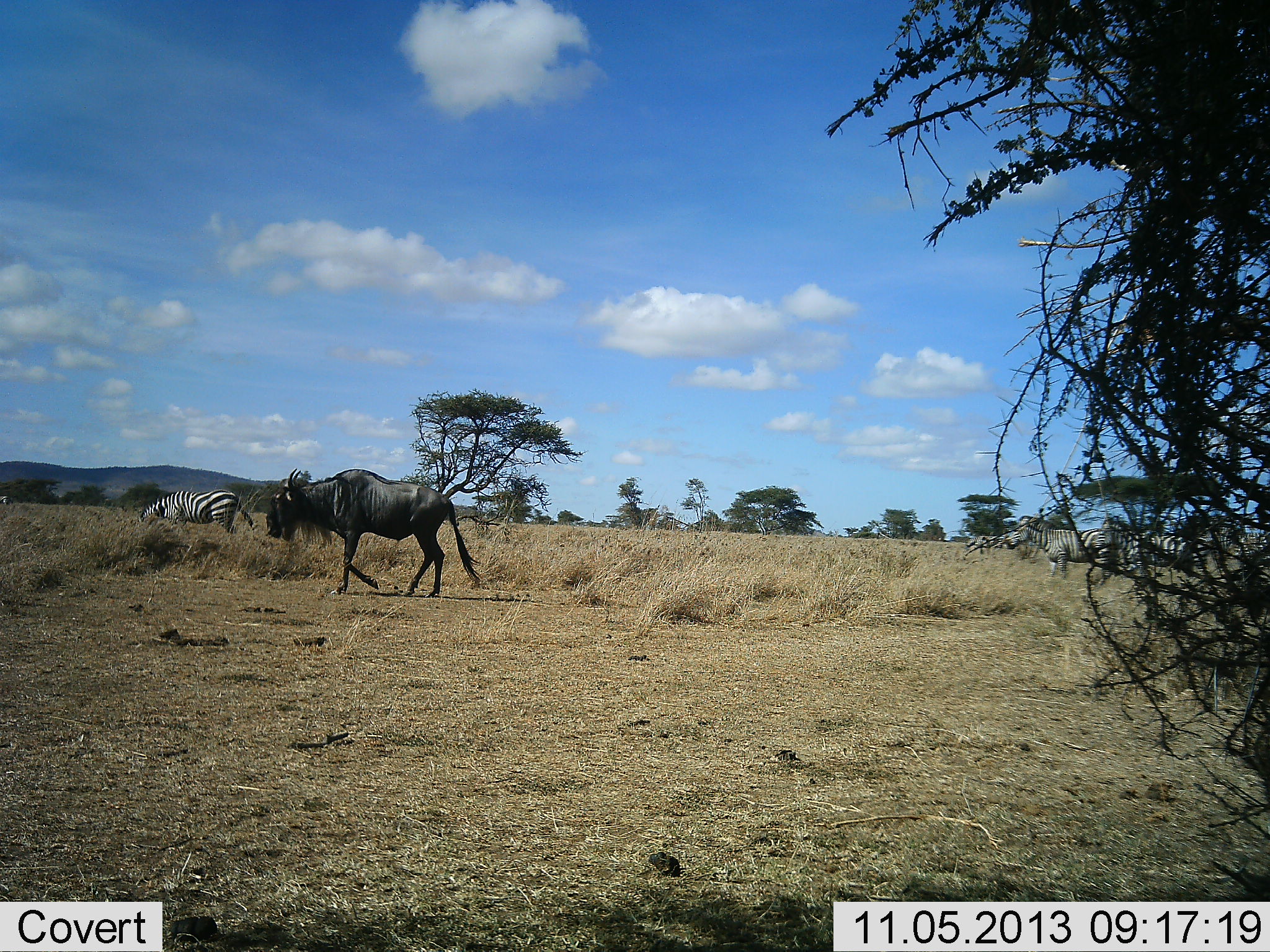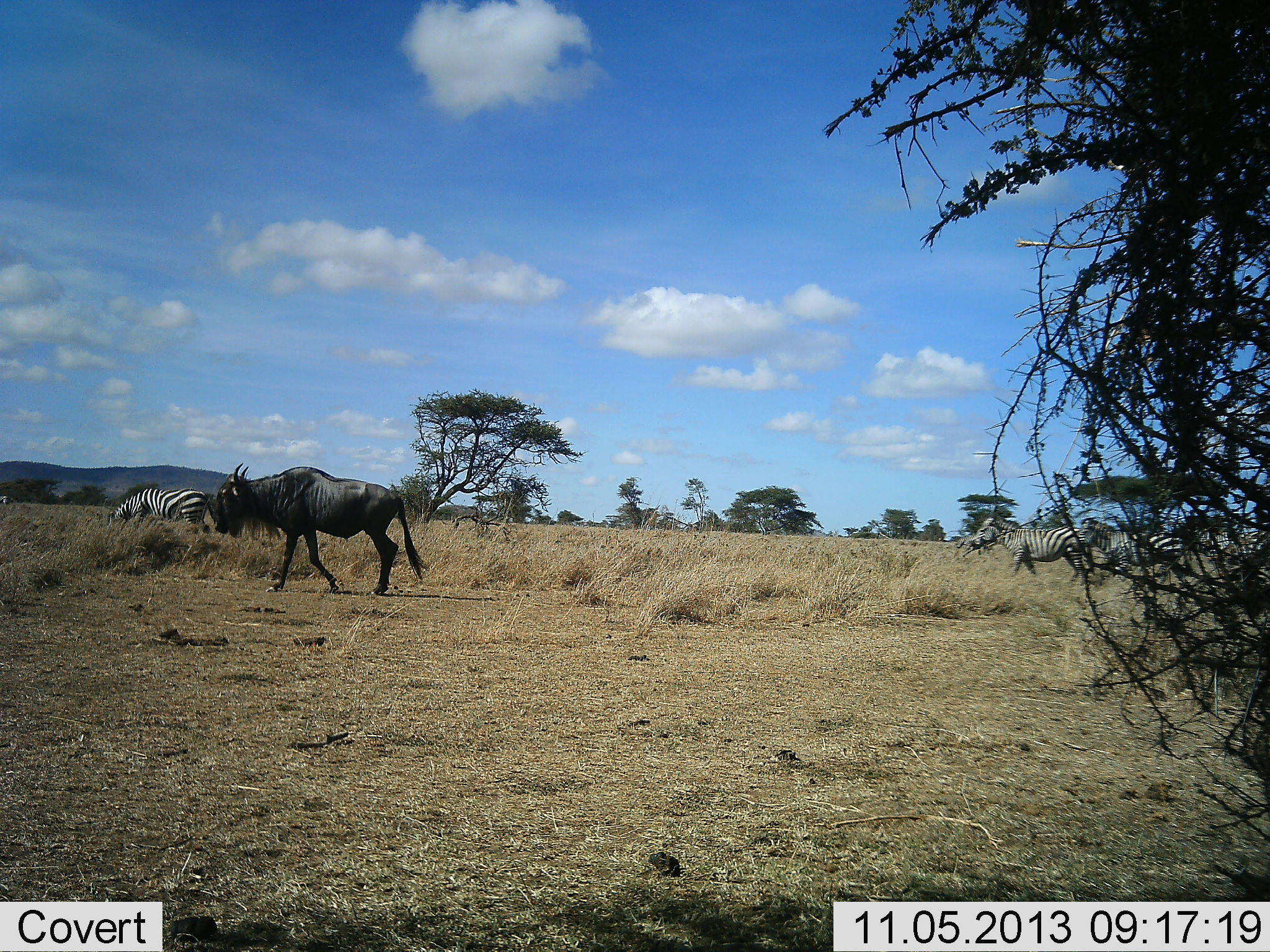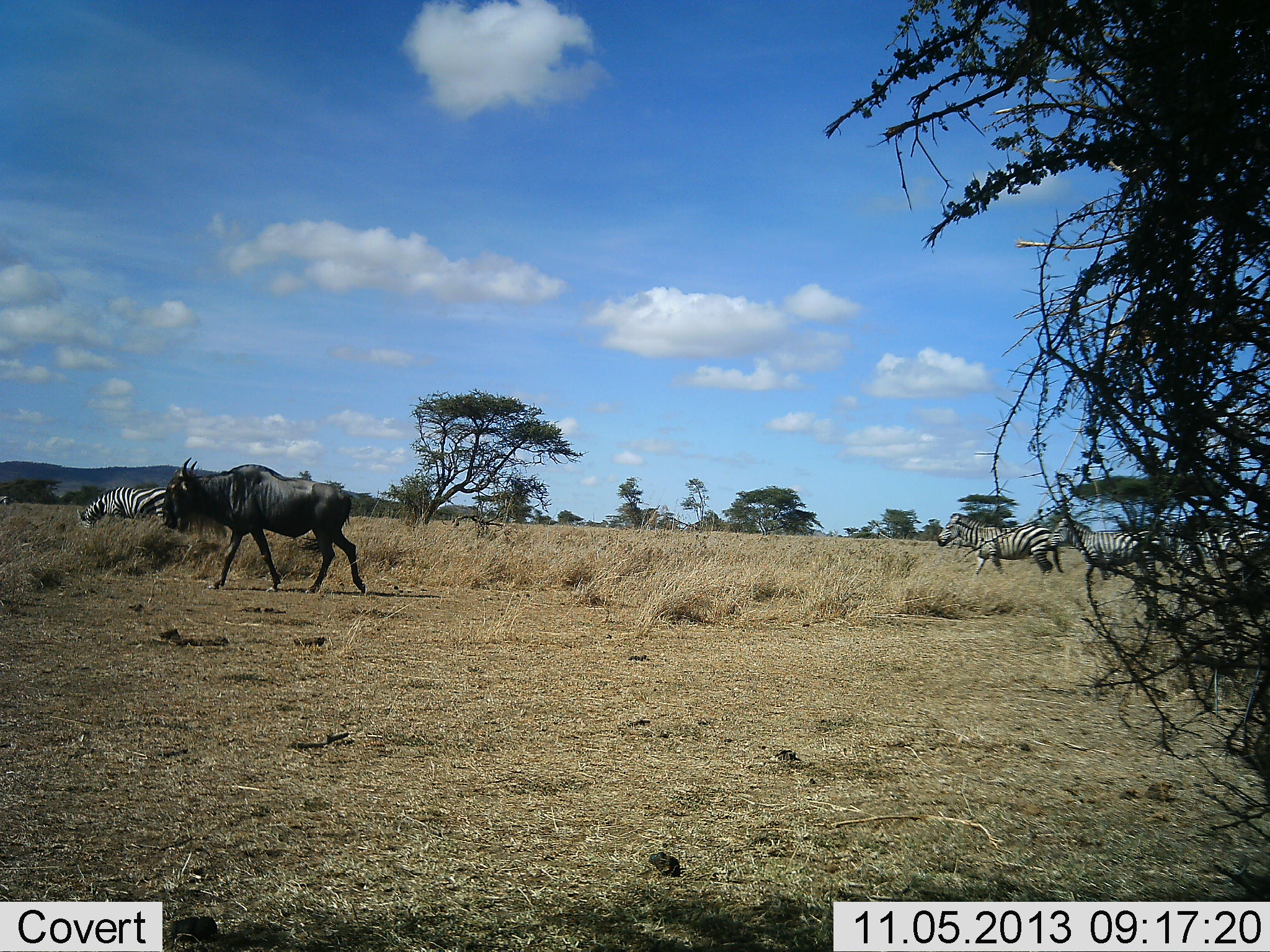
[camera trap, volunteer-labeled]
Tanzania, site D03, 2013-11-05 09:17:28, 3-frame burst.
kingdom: Animalia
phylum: Chordata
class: Mammalia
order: Artiodactyla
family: Bovidae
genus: Connochaetes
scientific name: Connochaetes taurinus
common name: blue wildebeest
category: wildebeest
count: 1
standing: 10%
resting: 0%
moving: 100%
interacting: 0%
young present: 0%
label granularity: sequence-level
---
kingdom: Animalia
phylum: Chordata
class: Mammalia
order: Perissodactyla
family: Equidae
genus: Equus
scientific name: Equus quagga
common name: plains zebra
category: zebra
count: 4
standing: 20%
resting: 0%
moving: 90%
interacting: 0%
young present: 0%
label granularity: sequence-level